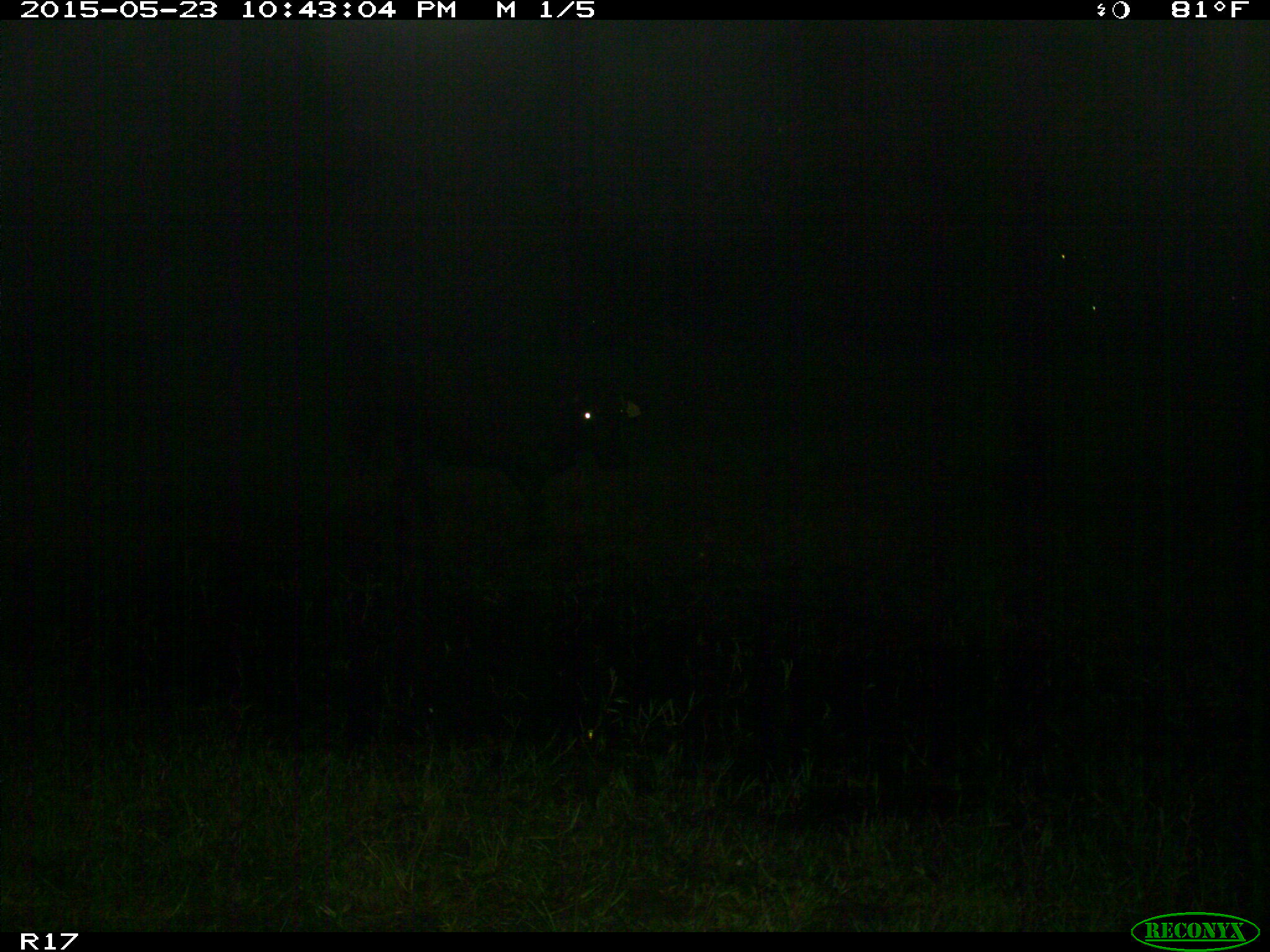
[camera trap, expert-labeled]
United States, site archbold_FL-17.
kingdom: Animalia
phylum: Chordata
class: Mammalia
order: Artiodactyla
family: Bovidae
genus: Bos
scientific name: Bos taurus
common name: domestic cow